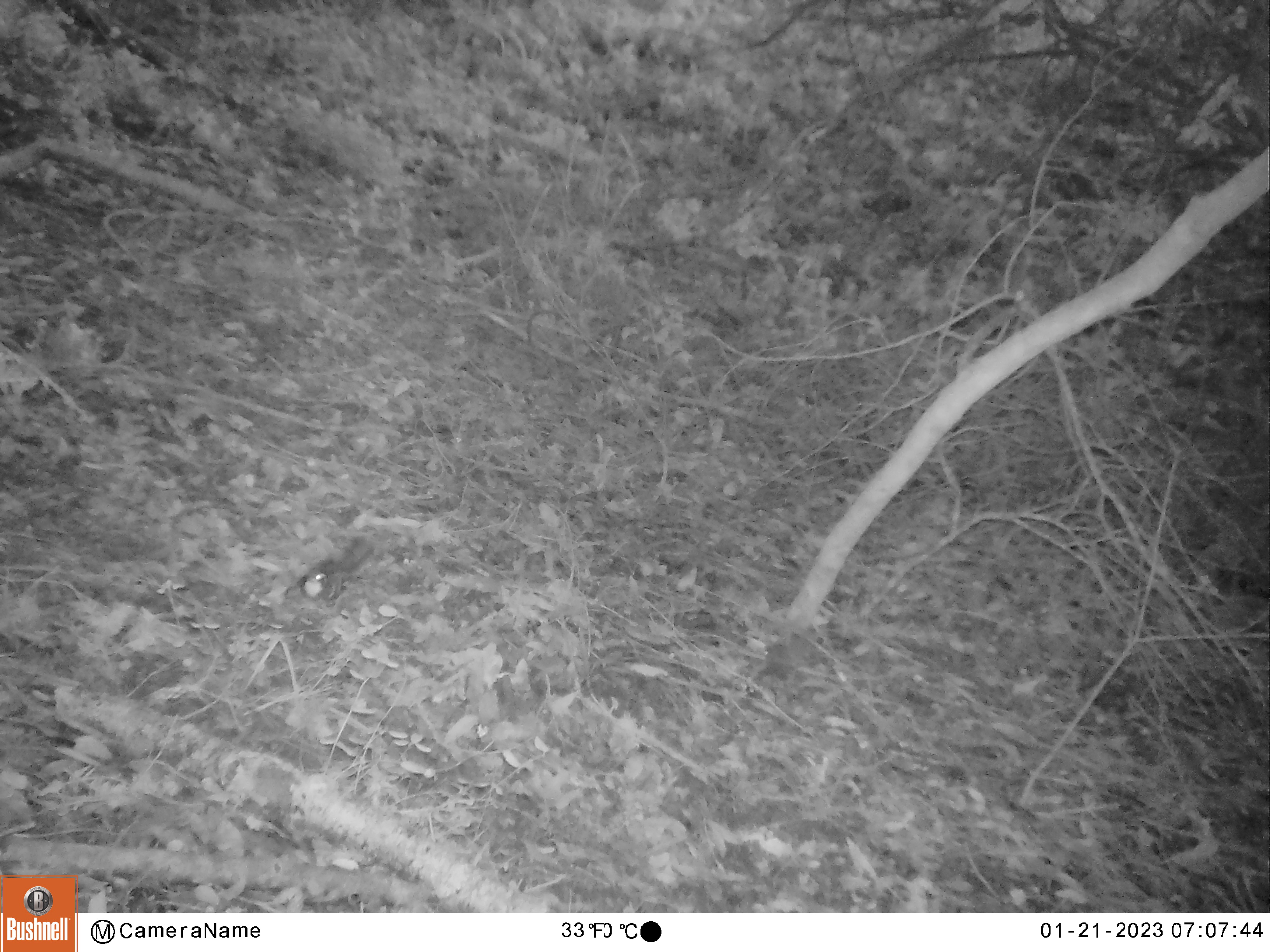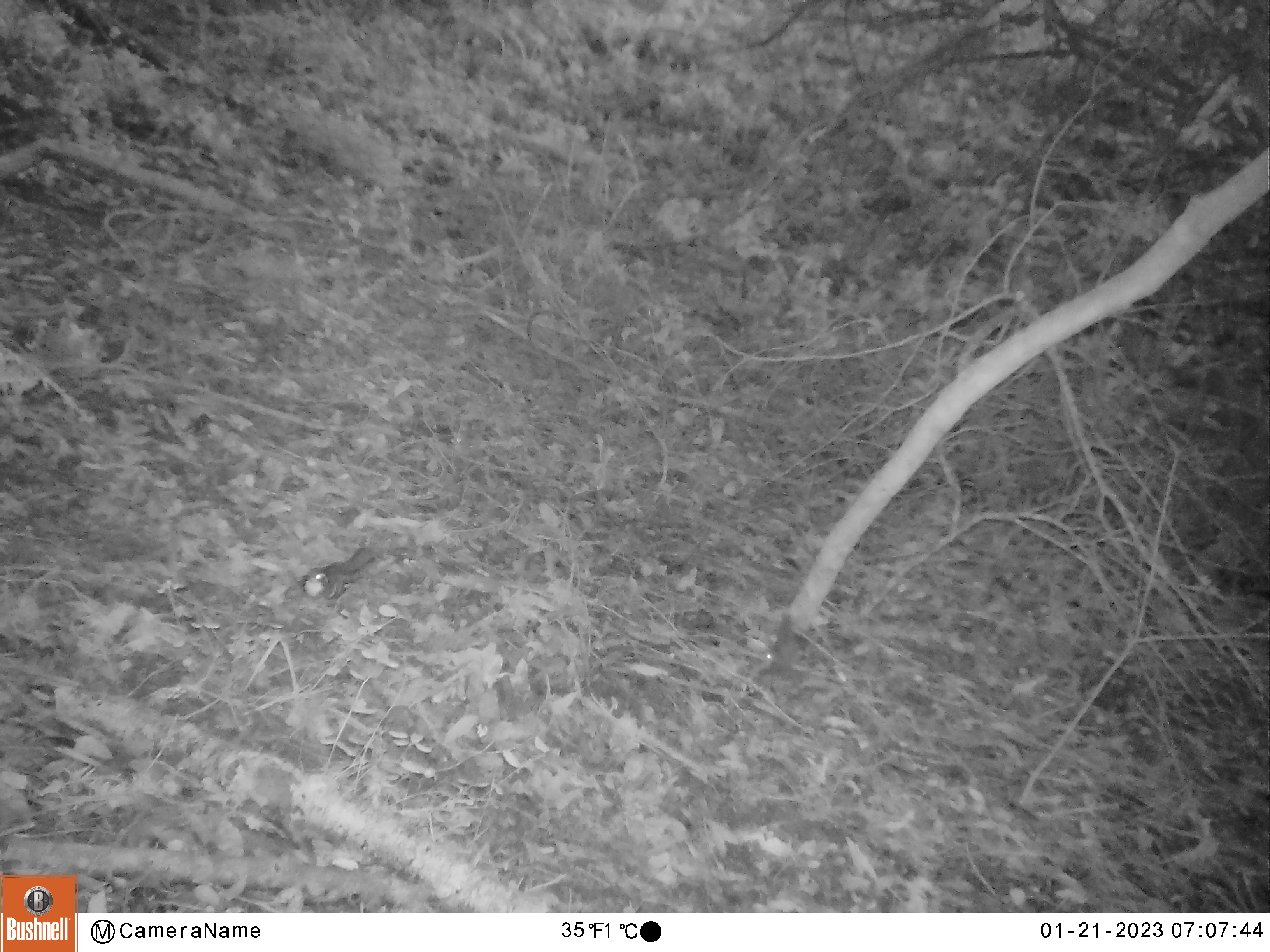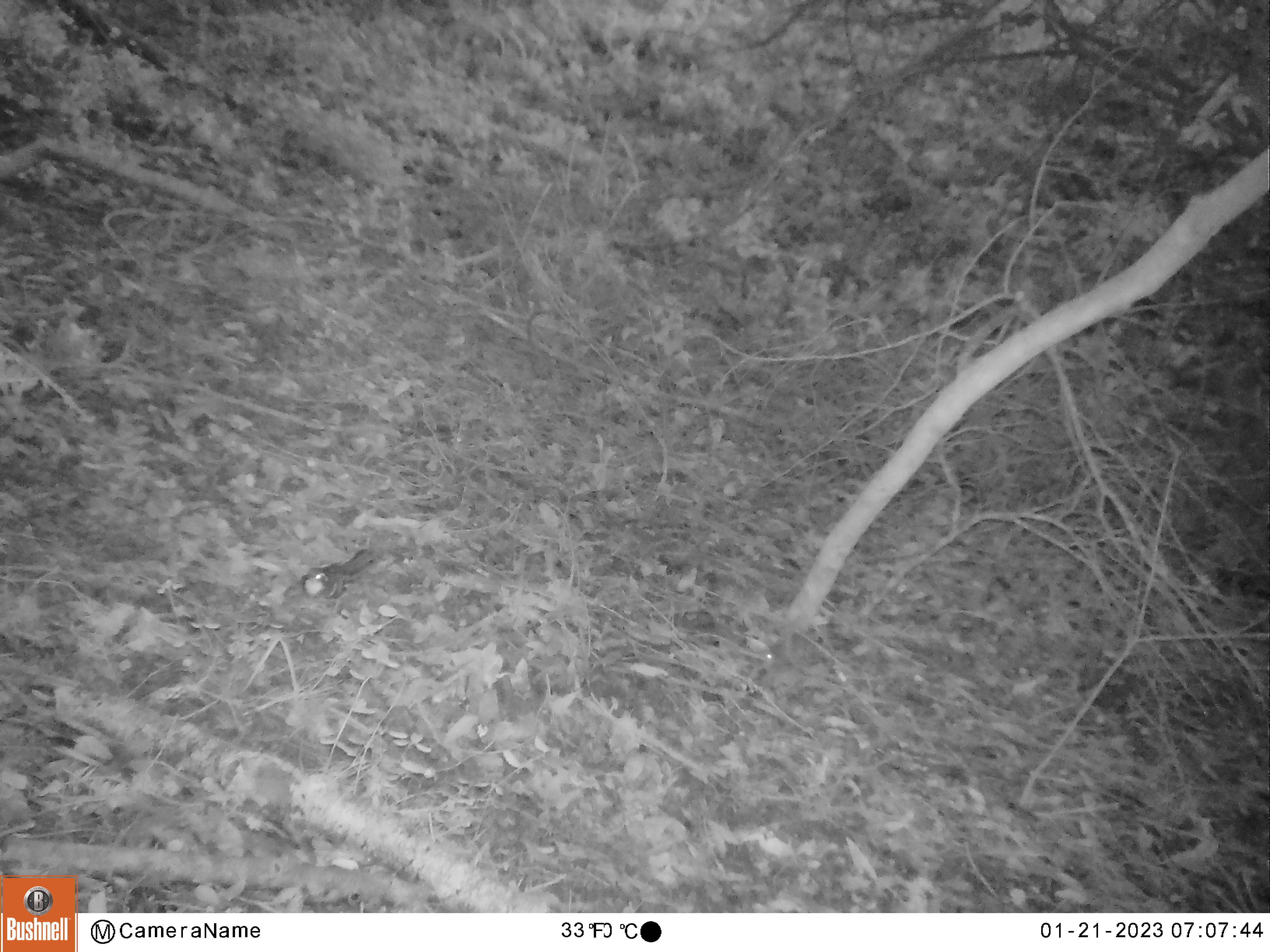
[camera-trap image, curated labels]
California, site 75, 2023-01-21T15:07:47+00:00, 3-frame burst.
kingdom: Animalia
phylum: Chordata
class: Aves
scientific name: Aves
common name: bird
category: unknown bird